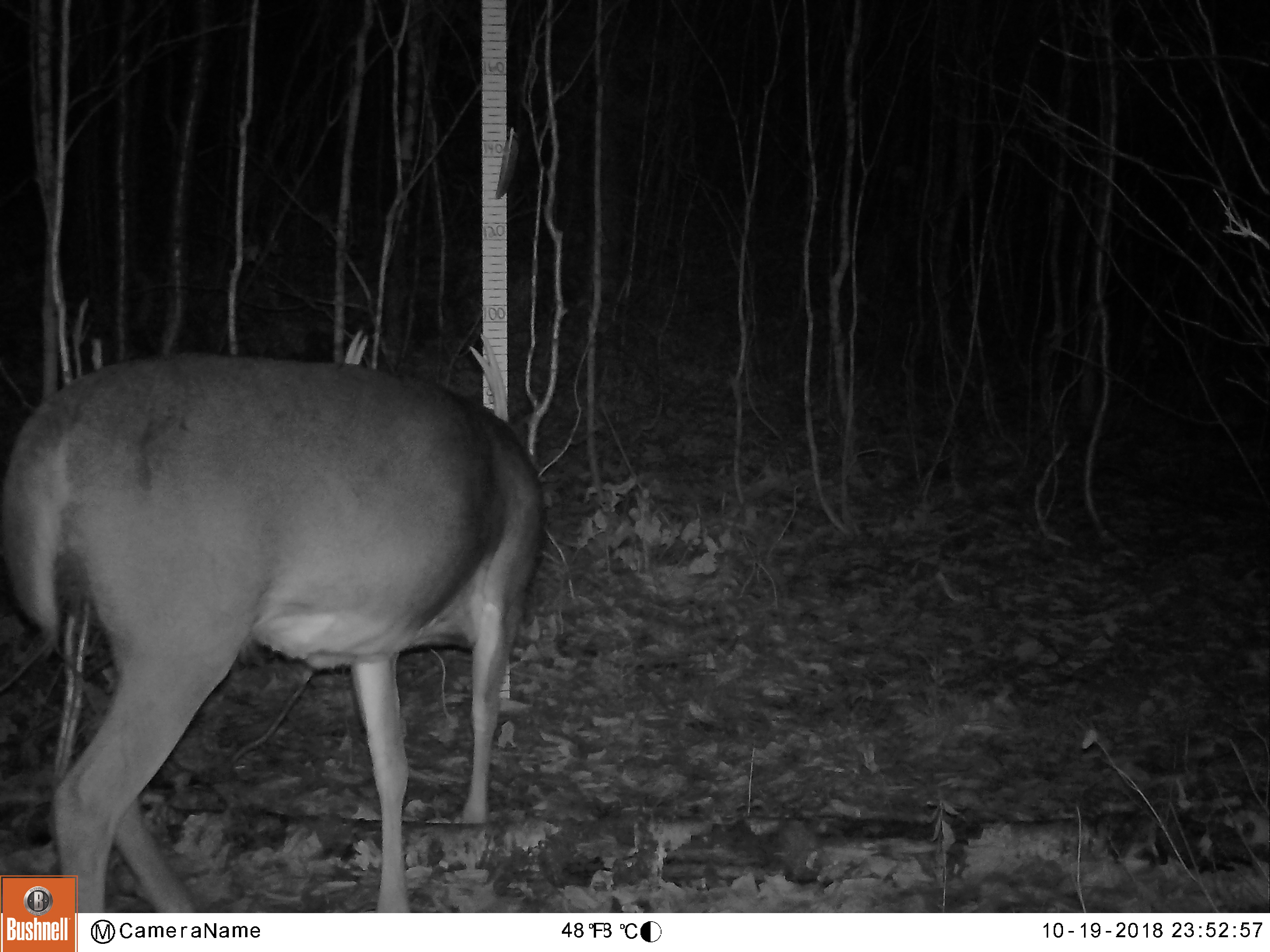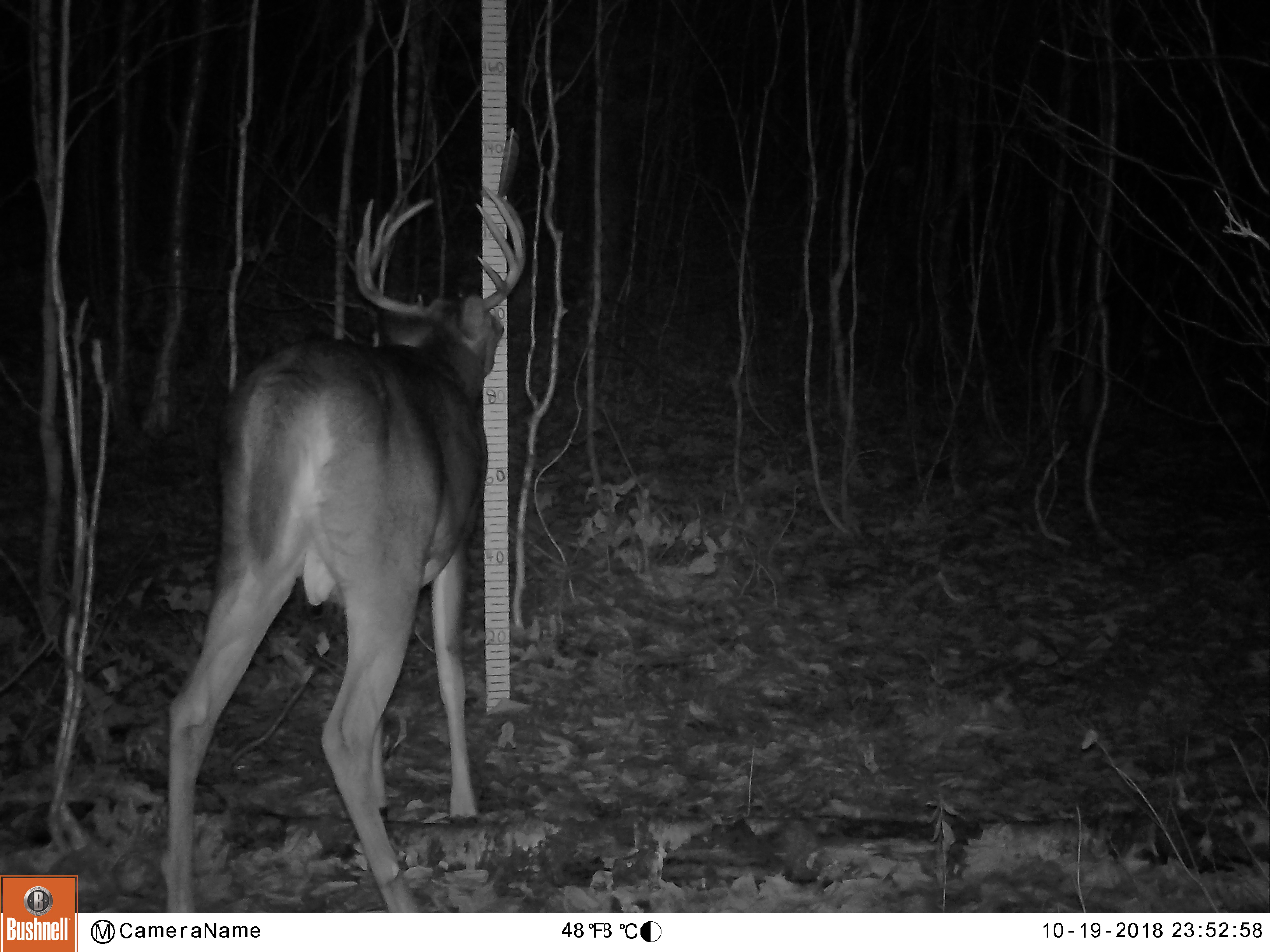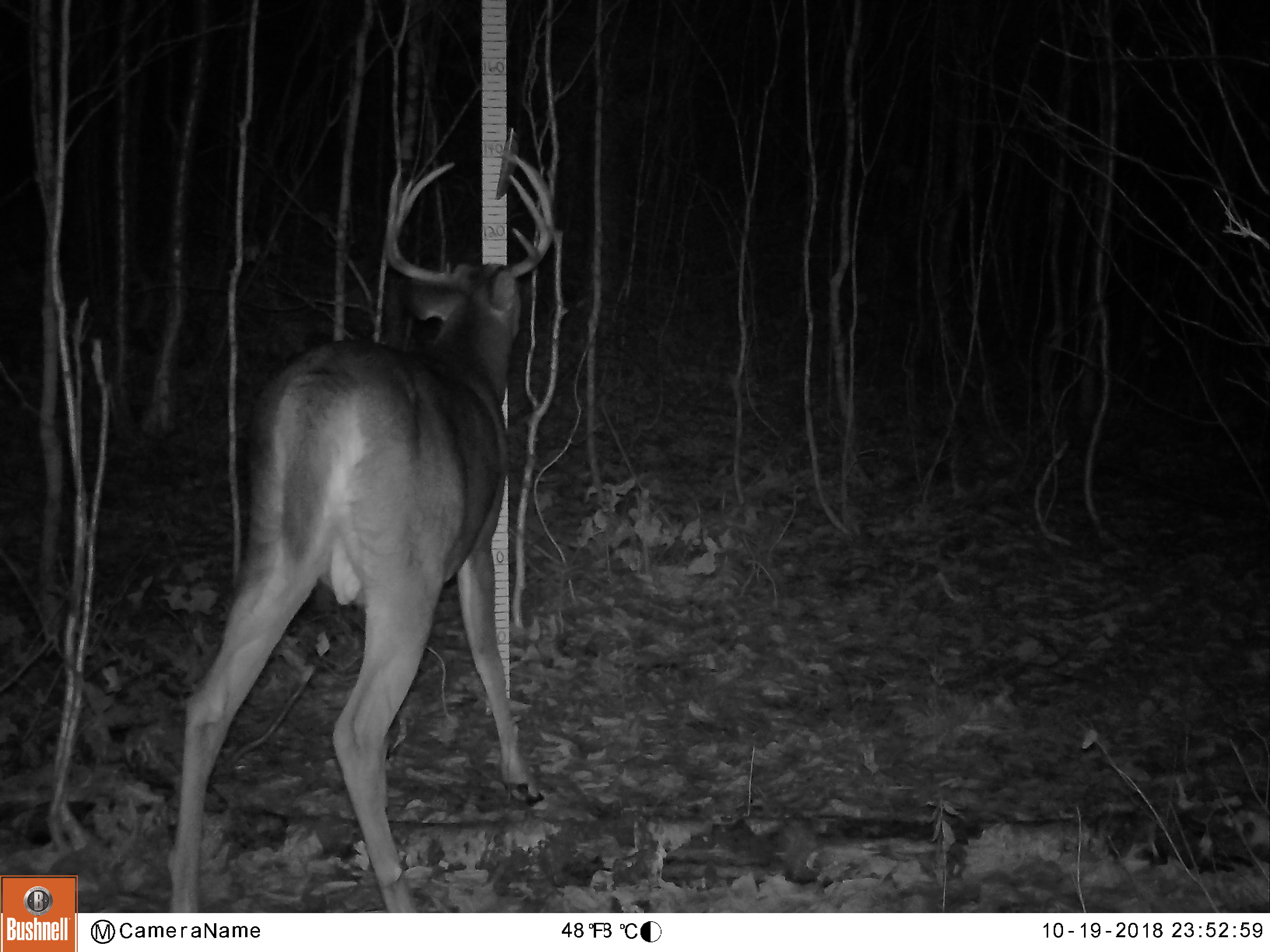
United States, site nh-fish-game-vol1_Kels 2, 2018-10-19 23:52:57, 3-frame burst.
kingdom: Animalia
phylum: Chordata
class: Mammalia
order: Artiodactyla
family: Cervidae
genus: Odocoileus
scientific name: Odocoileus virginianus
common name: white-tailed deer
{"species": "white-tailed deer (Odocoileus virginianus)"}